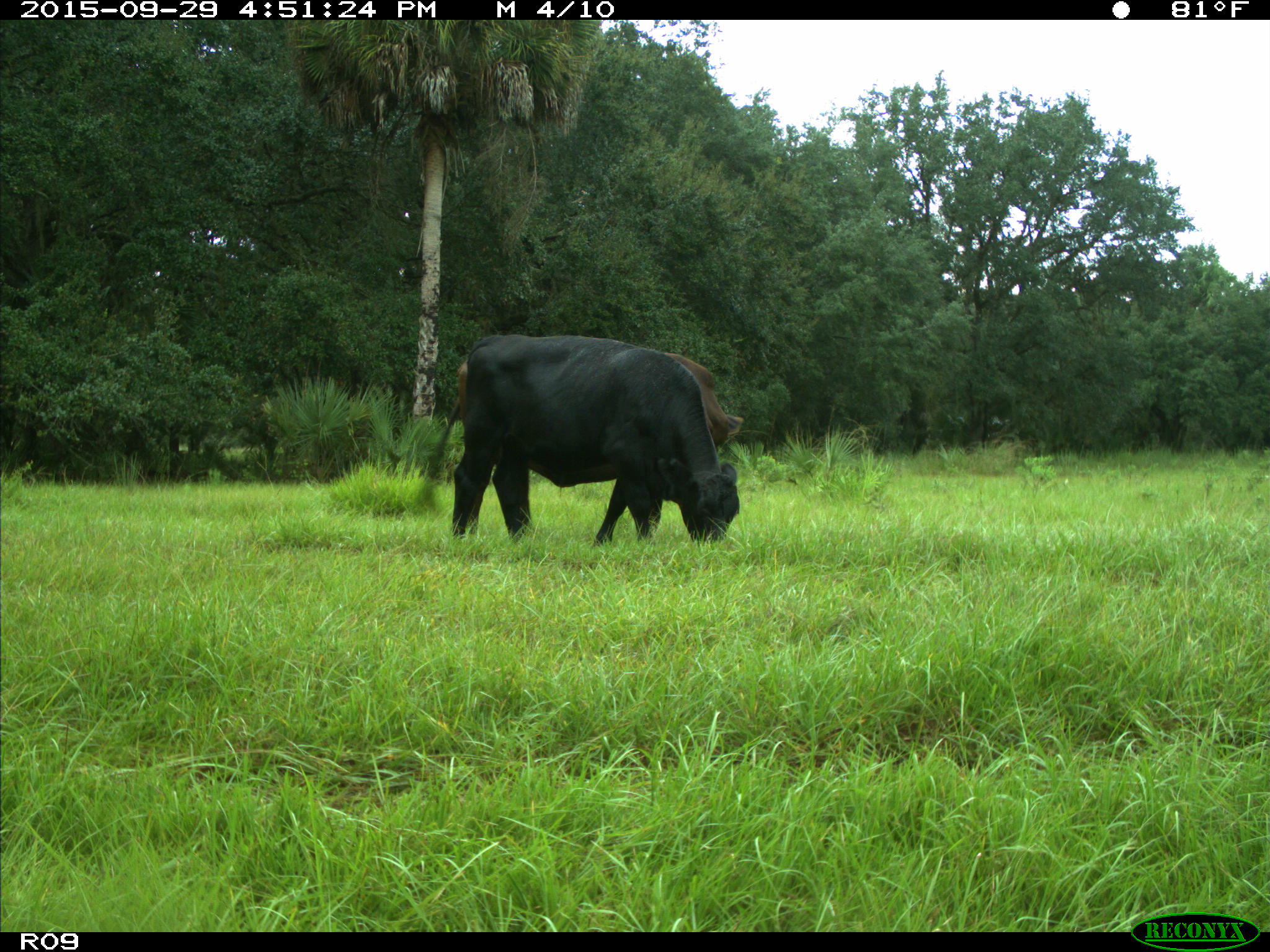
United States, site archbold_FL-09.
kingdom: Animalia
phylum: Chordata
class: Mammalia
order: Artiodactyla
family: Bovidae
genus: Bos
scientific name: Bos taurus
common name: domestic cow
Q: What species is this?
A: Bos taurus (domestic cow).